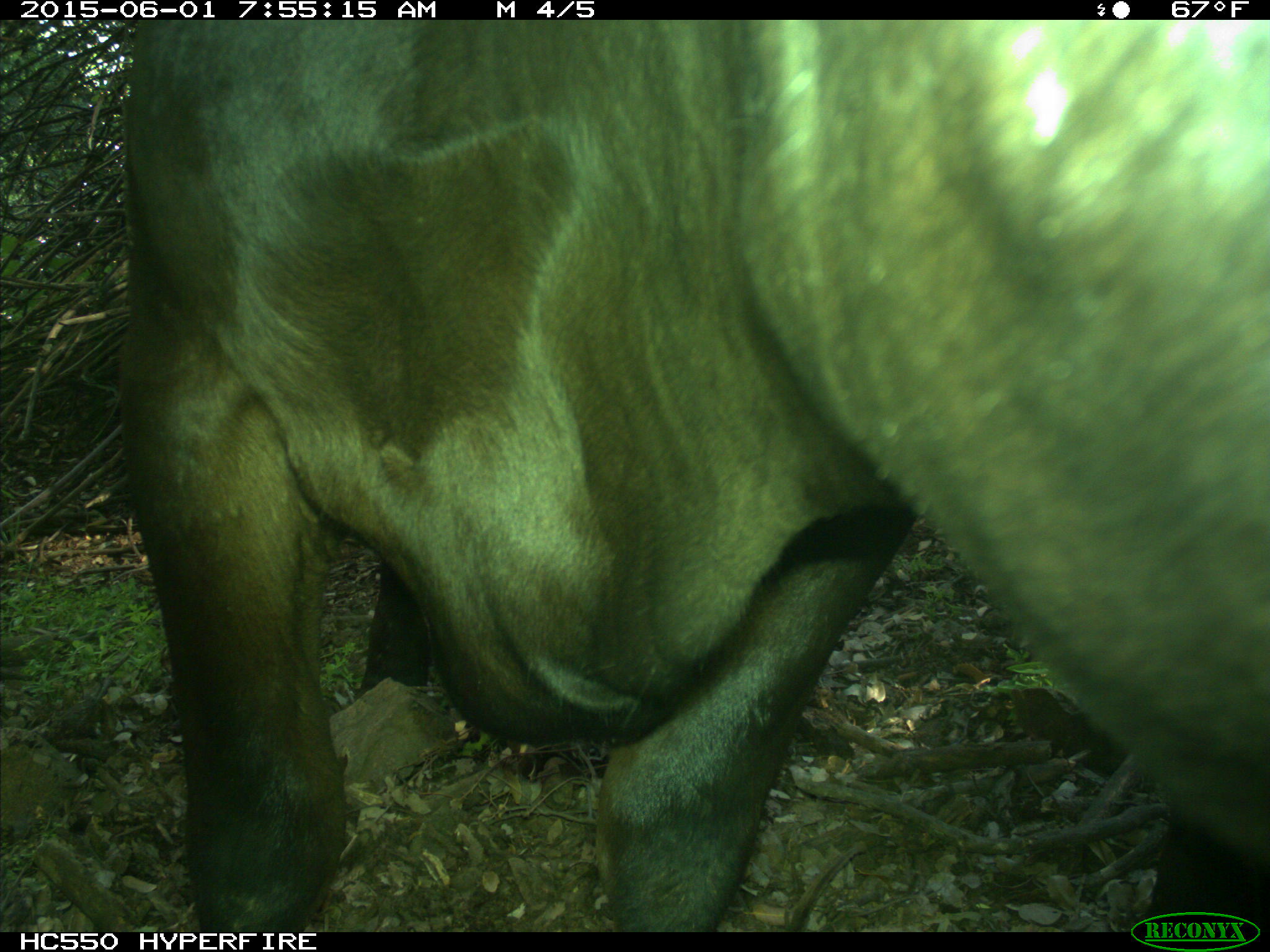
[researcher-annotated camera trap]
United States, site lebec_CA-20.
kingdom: Animalia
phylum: Chordata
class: Mammalia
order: Artiodactyla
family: Bovidae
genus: Bos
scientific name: Bos taurus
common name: domestic cow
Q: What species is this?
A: Bos taurus (domestic cow).